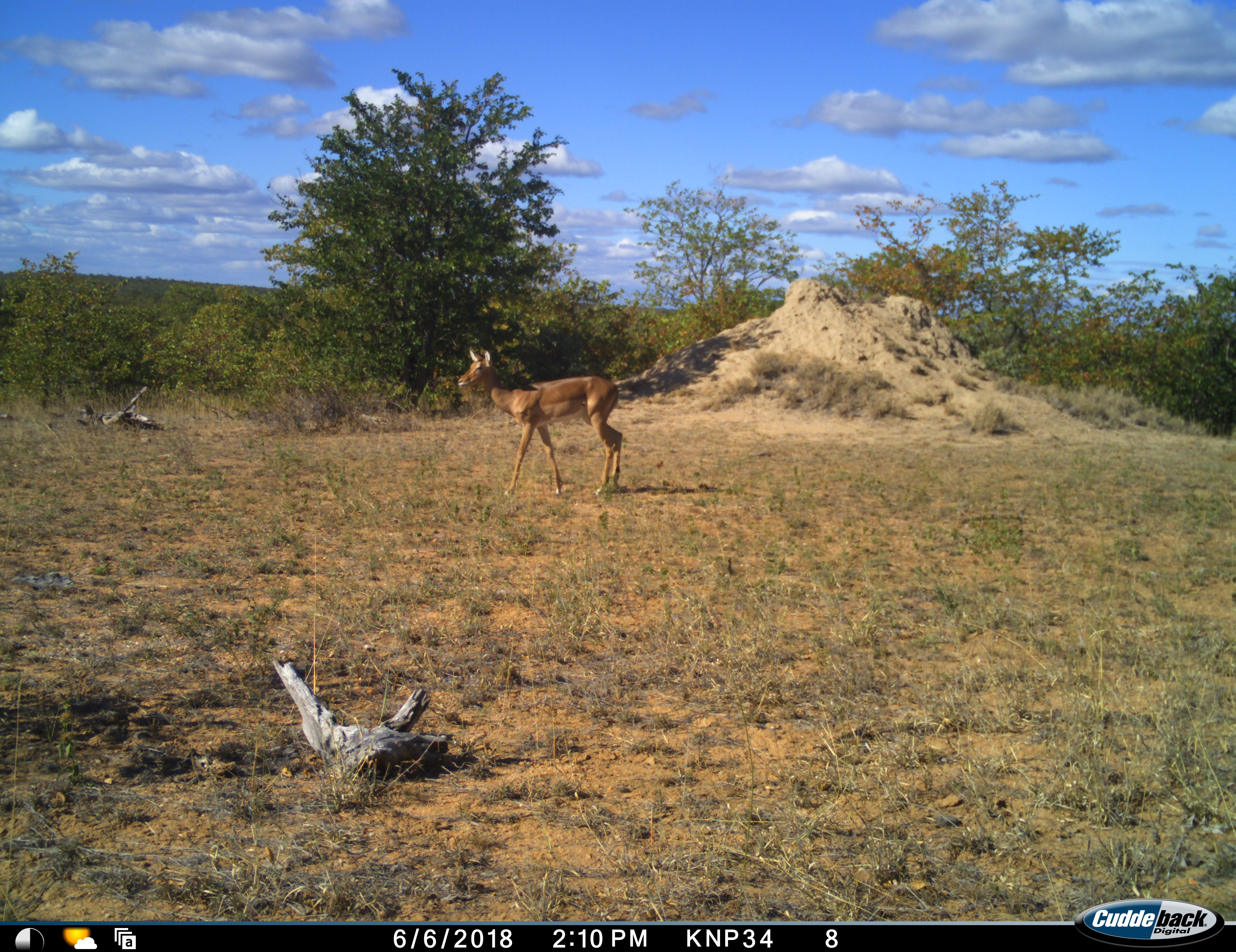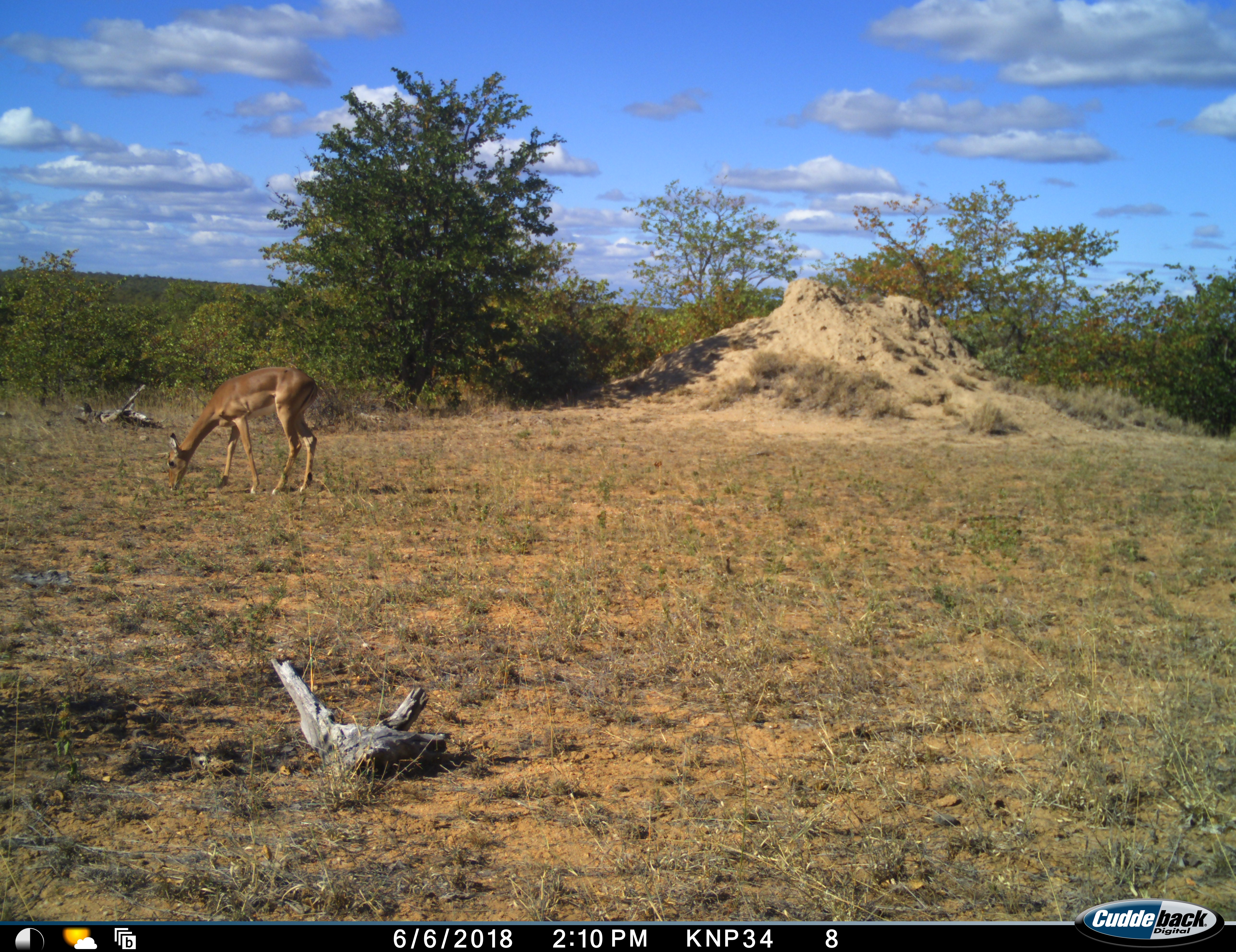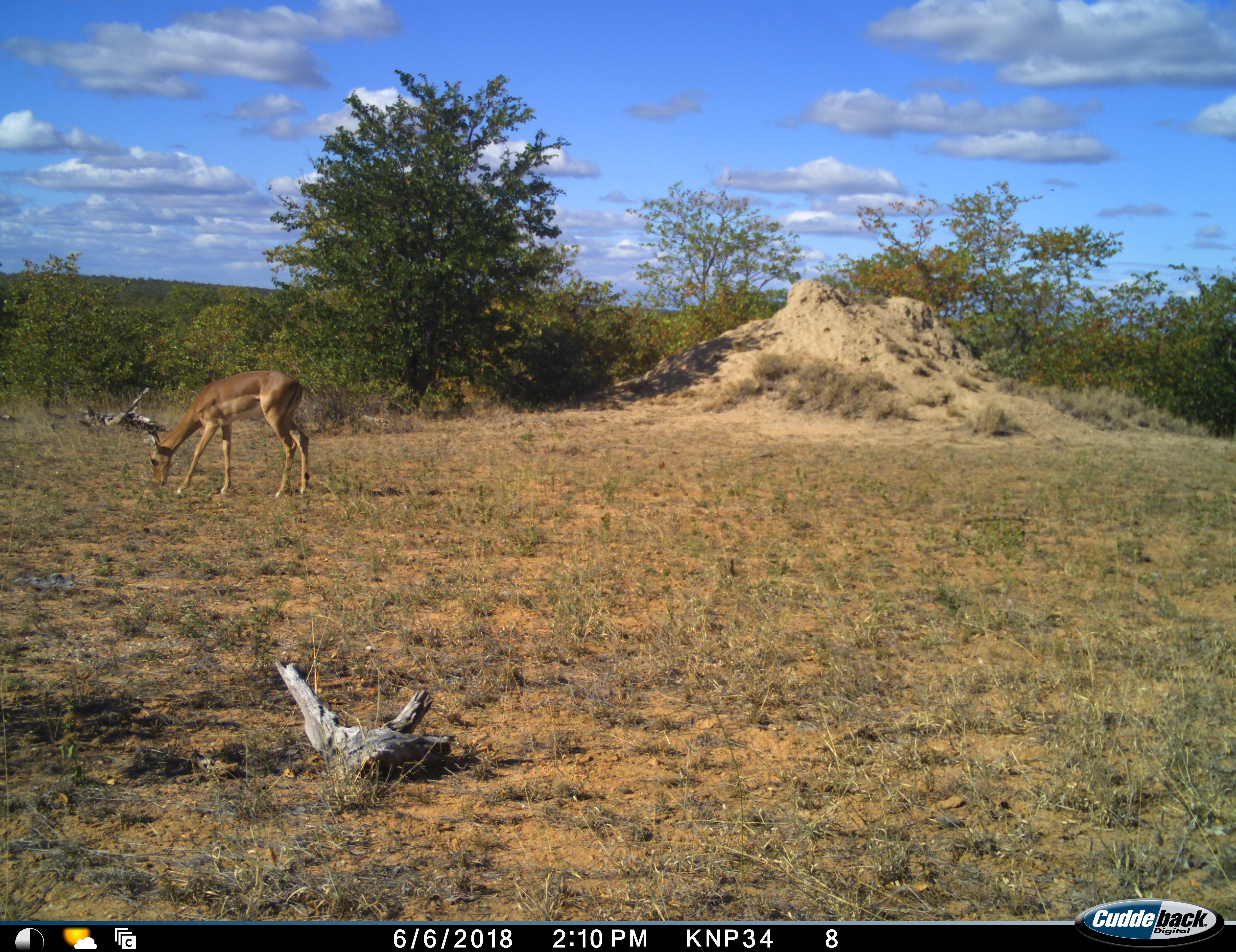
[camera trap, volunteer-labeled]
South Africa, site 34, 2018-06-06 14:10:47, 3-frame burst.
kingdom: Animalia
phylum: Chordata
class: Mammalia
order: Artiodactyla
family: Bovidae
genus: Aepyceros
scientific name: Aepyceros melampus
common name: impala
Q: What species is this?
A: Impala (Aepyceros melampus).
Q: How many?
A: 1.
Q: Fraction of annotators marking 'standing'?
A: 11%.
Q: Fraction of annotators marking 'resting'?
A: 0%.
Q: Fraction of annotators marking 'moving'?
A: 78%.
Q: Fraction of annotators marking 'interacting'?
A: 0%.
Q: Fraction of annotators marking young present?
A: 0%.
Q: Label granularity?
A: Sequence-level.